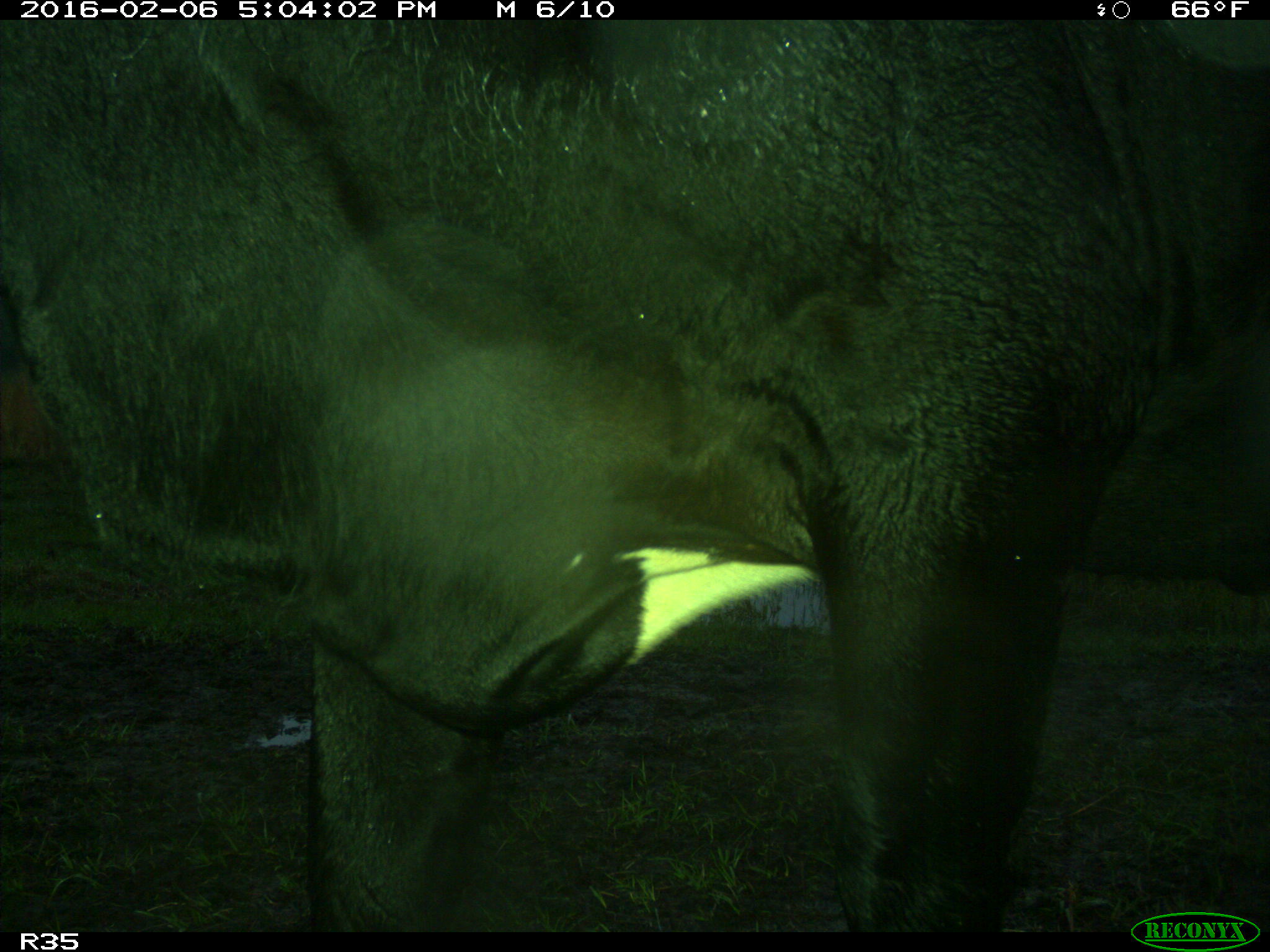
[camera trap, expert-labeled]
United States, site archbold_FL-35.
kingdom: Animalia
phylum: Chordata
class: Mammalia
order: Artiodactyla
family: Bovidae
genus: Bos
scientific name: Bos taurus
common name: domestic cow